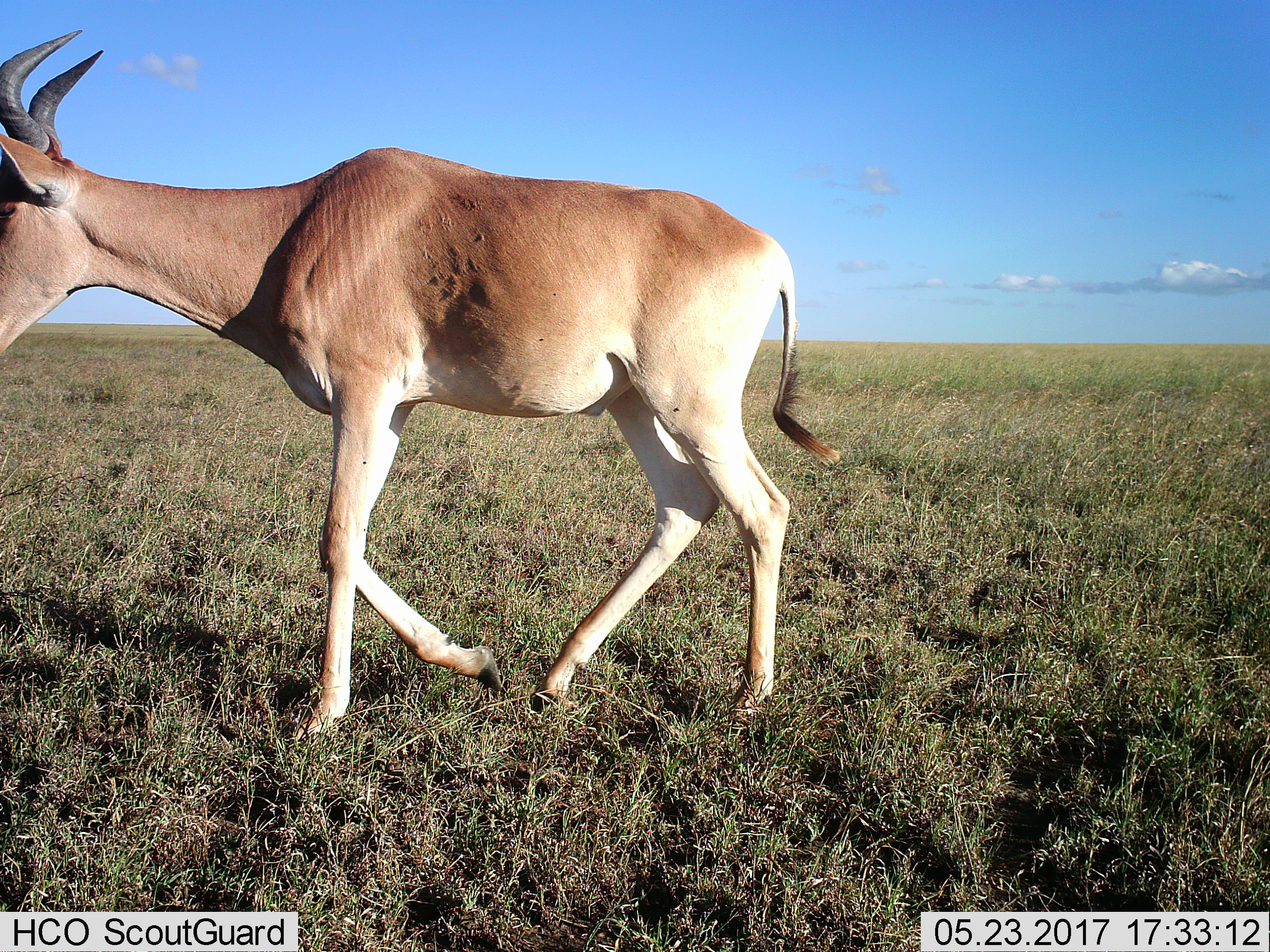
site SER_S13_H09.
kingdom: Animalia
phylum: Chordata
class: Mammalia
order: Artiodactyla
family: Bovidae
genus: Alcelaphus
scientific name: Alcelaphus buselaphus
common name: hartebeest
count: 1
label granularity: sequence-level